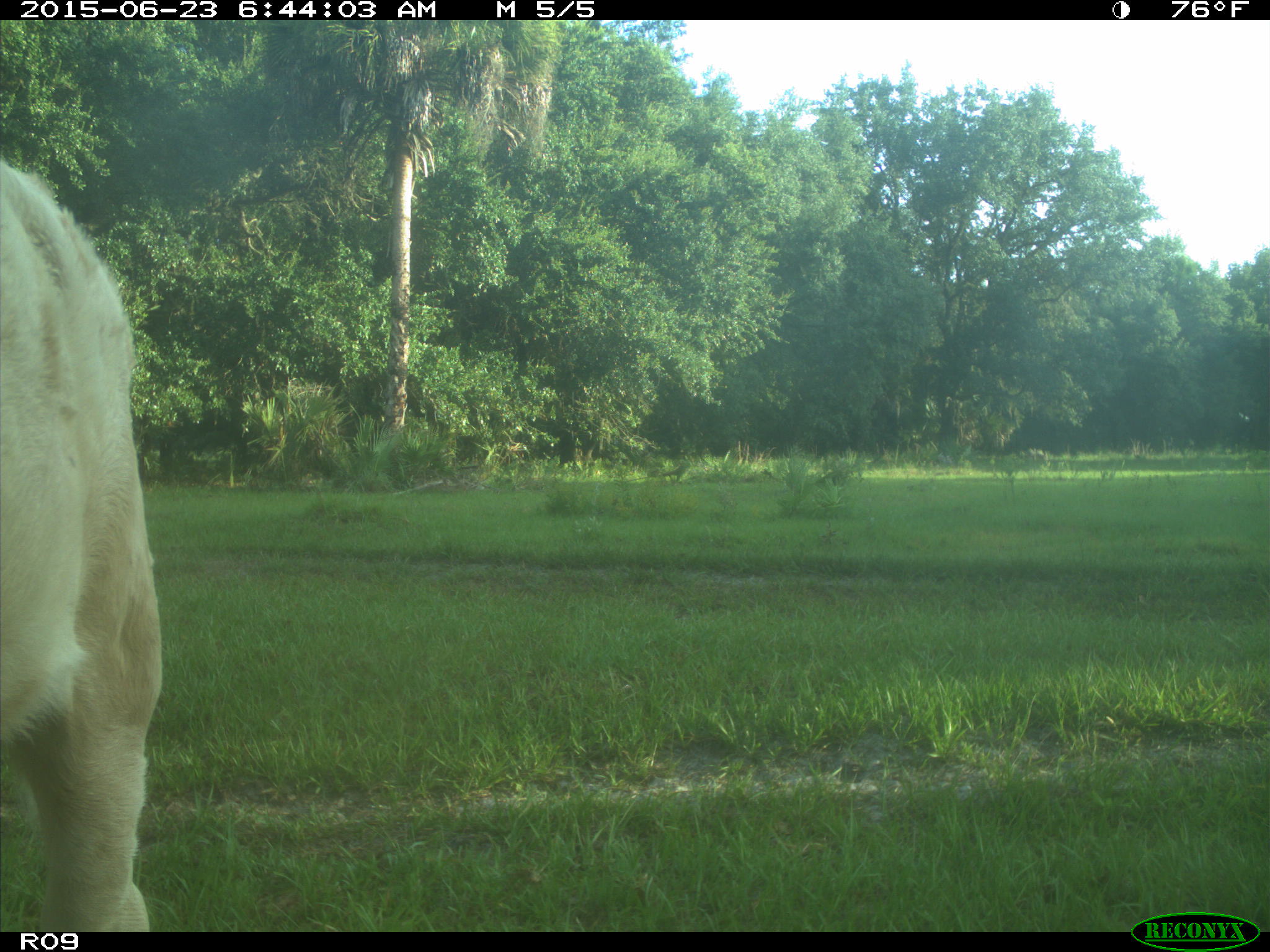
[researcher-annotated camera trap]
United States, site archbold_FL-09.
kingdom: Animalia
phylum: Chordata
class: Mammalia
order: Artiodactyla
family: Bovidae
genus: Bos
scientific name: Bos taurus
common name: domestic cow